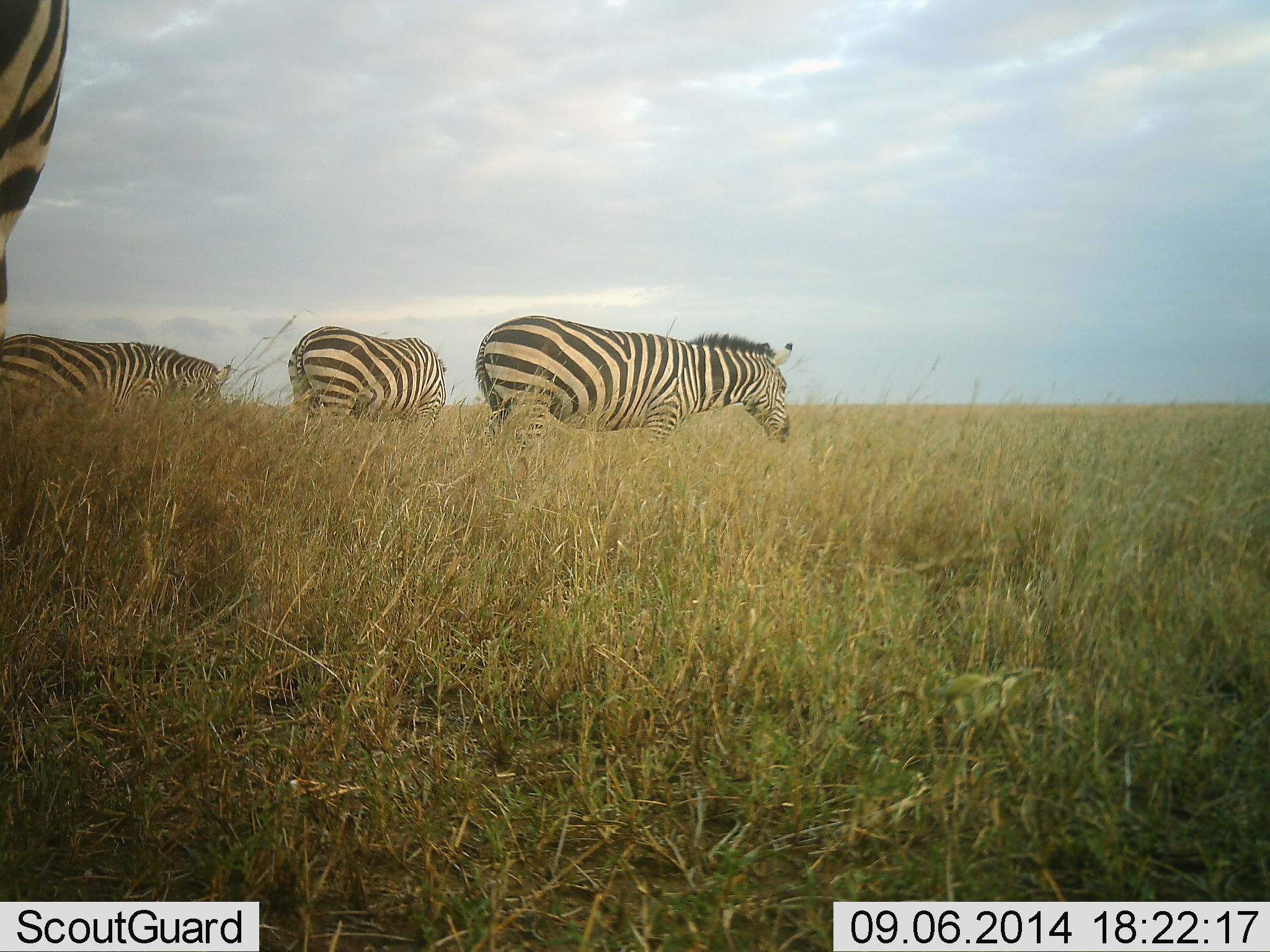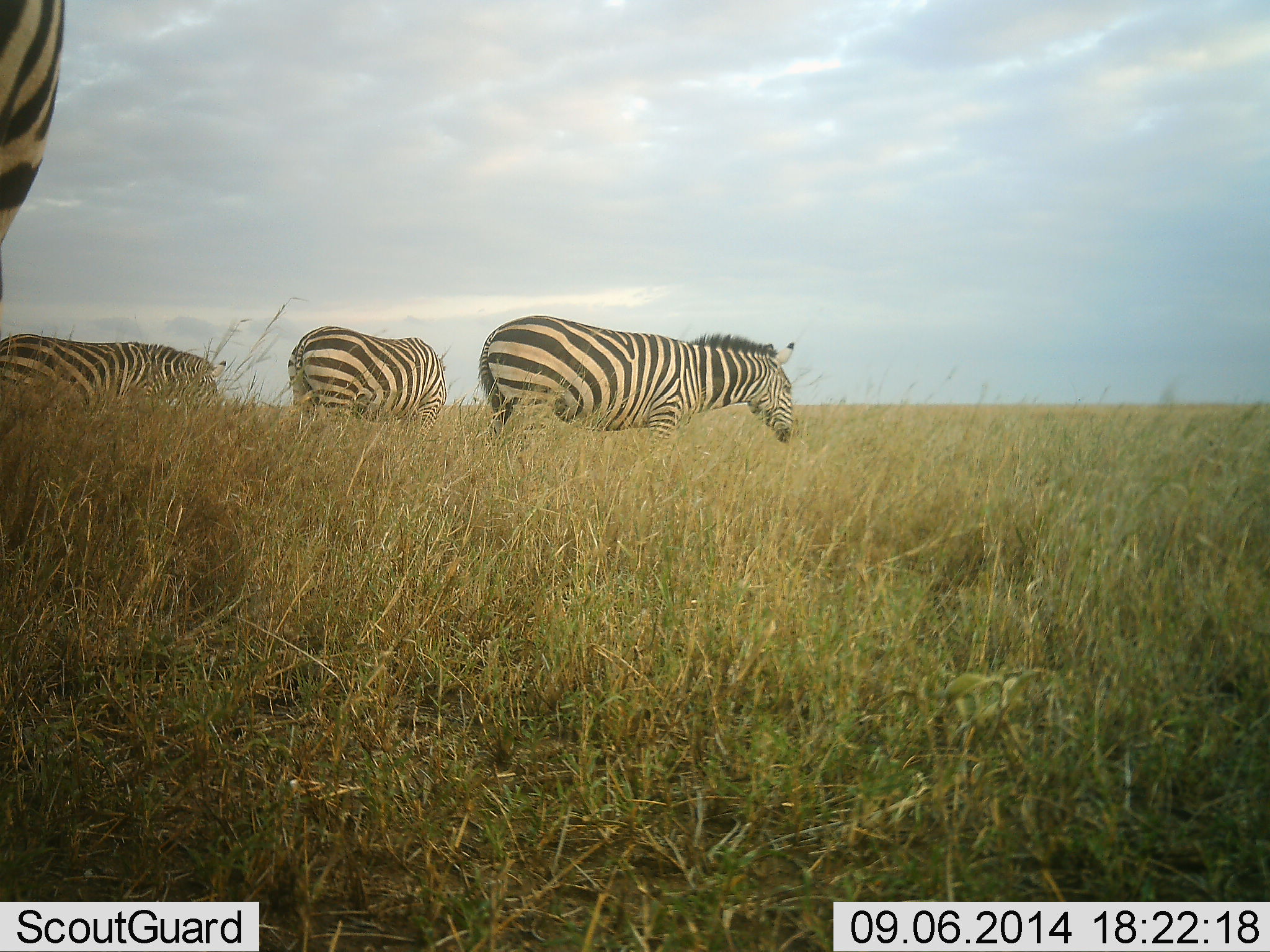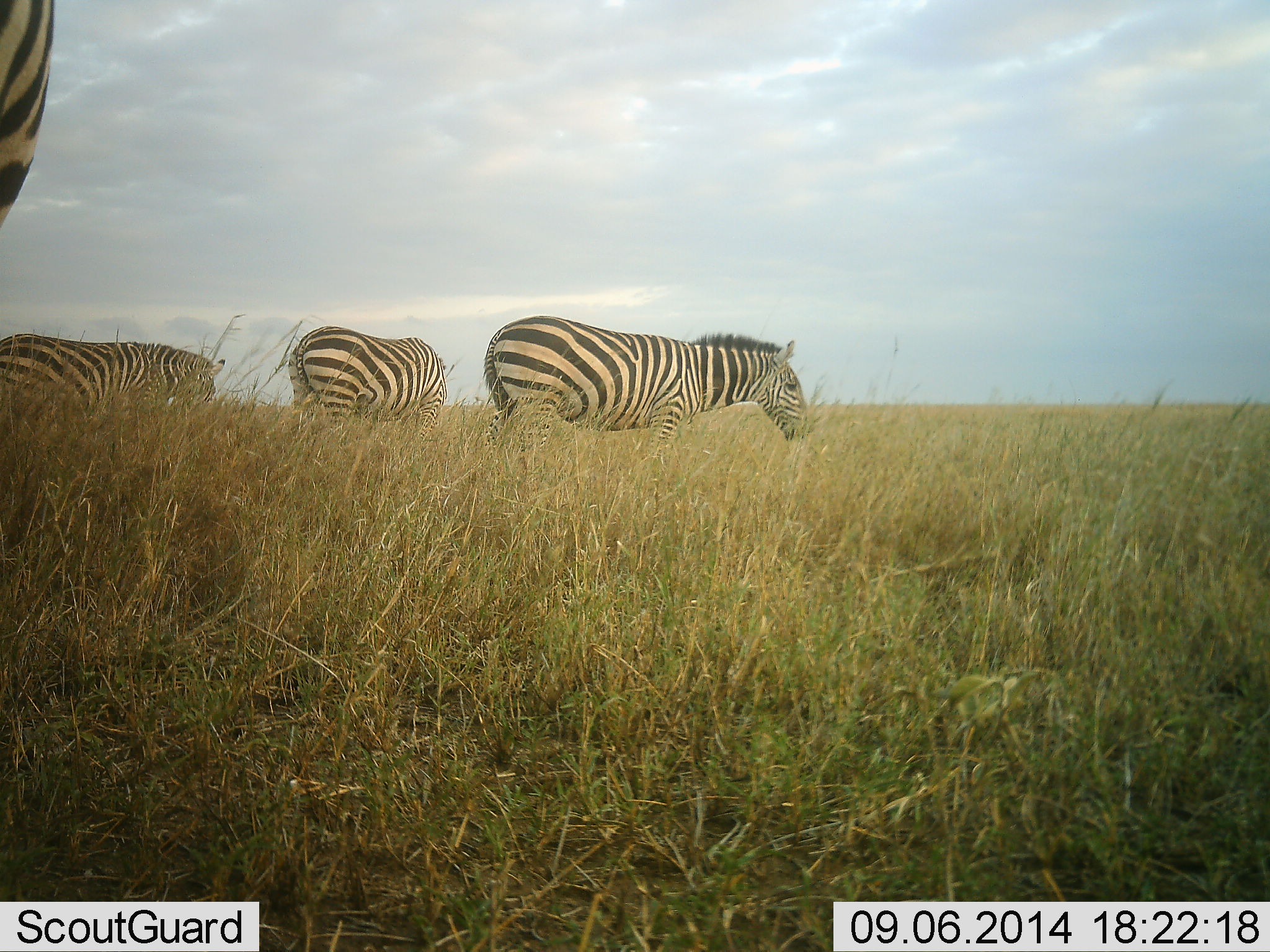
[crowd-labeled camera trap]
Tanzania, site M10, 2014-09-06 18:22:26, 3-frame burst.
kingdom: Animalia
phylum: Chordata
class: Mammalia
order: Perissodactyla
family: Equidae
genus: Equus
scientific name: Equus quagga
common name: plains zebra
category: zebra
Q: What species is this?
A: Zebra (plains zebra) (Equus quagga).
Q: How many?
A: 4.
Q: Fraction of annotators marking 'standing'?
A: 50%.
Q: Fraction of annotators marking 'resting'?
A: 0%.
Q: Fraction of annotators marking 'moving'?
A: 30%.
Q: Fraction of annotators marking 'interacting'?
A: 0%.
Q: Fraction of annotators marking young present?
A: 0%.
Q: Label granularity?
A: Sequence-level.